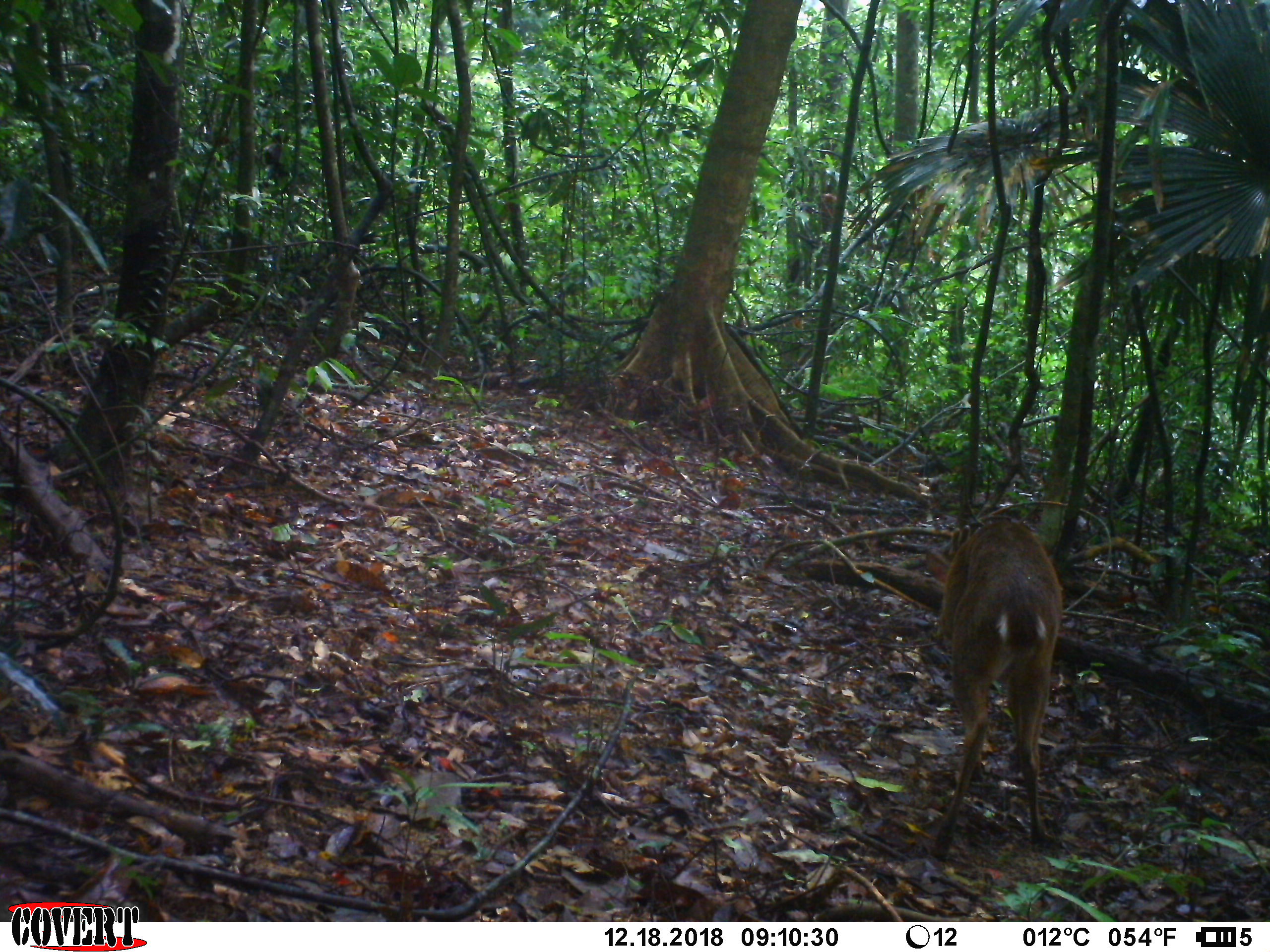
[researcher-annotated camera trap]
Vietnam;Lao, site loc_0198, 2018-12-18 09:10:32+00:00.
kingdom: Animalia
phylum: Chordata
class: Mammalia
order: Artiodactyla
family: Cervidae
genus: Muntiacus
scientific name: Muntiacus vuquangensis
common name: large-antlered muntjac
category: large antlered muntjac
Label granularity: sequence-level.